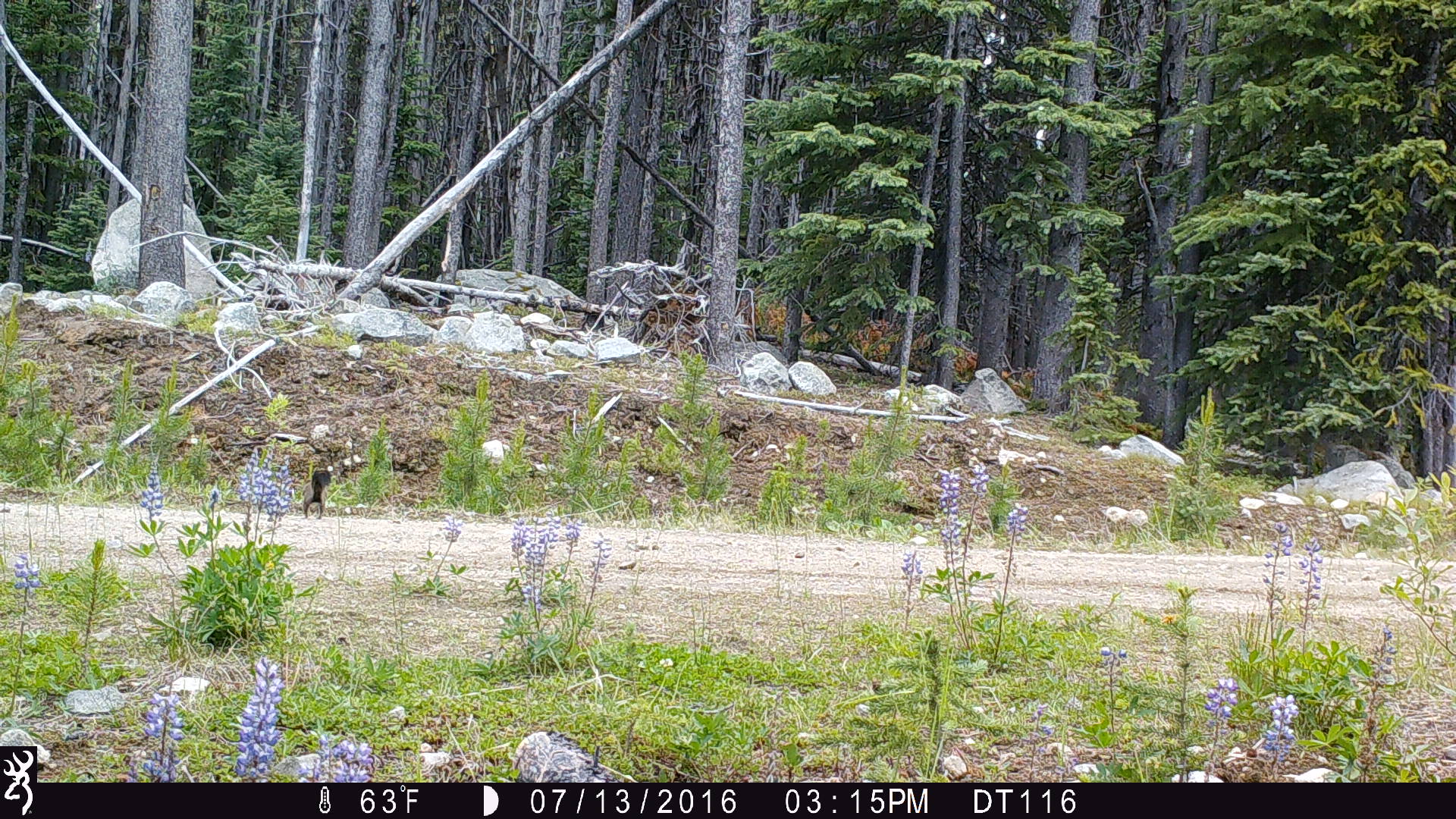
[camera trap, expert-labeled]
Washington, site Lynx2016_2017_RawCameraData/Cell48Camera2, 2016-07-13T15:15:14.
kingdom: Animalia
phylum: Chordata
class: Mammalia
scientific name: Mammalia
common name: small mammal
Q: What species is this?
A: Small mammal (Mammalia).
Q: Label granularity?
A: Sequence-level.